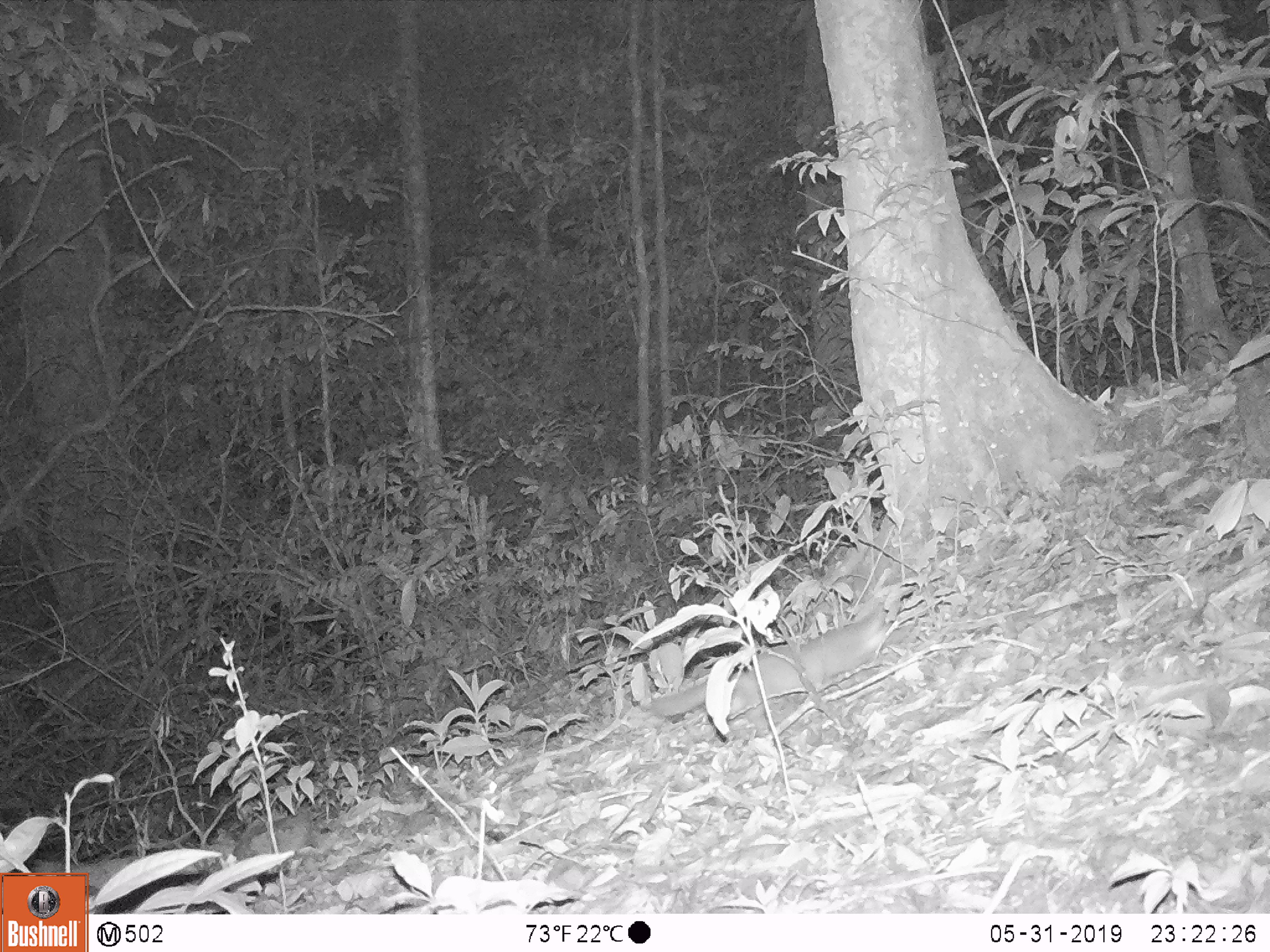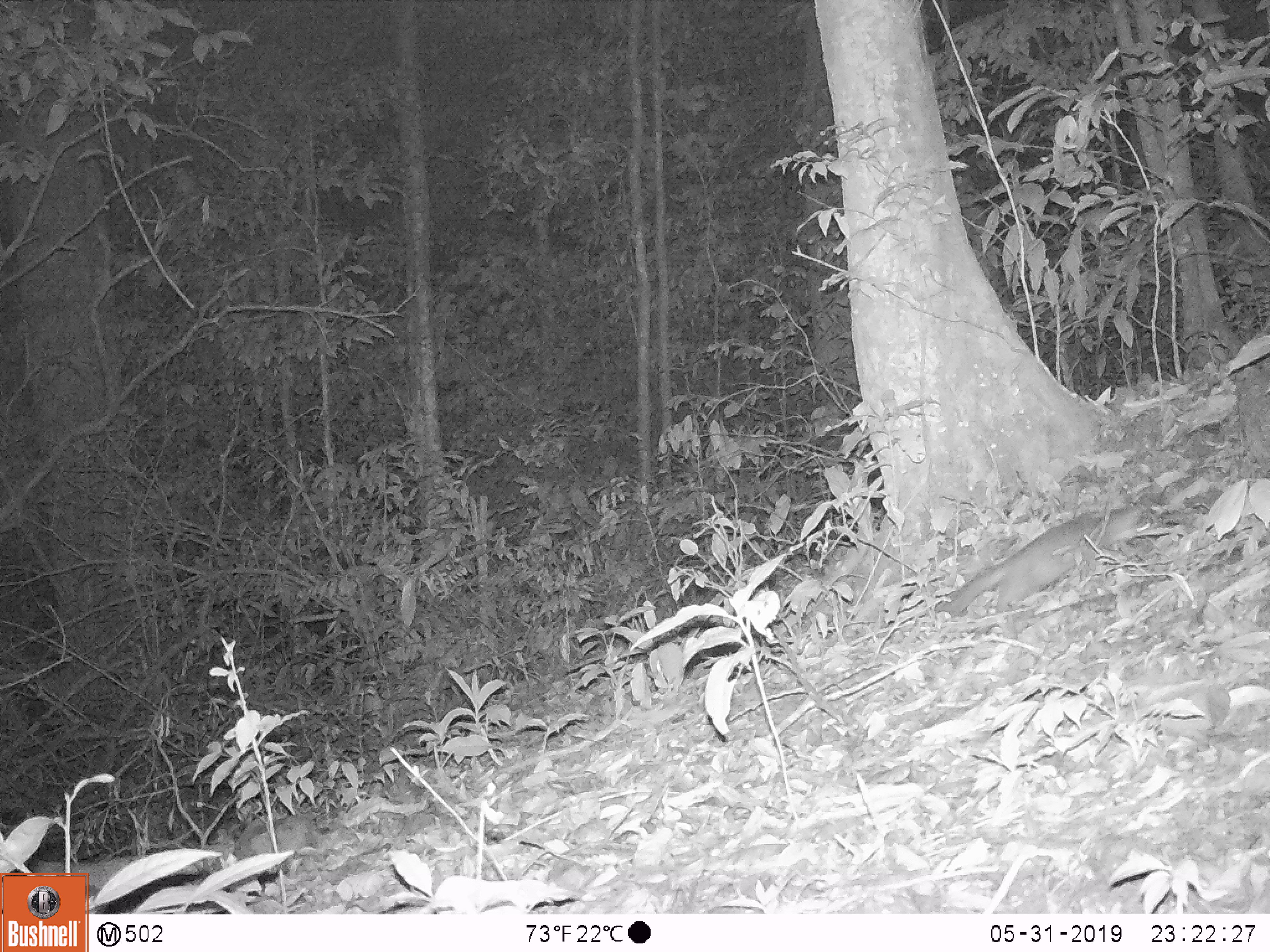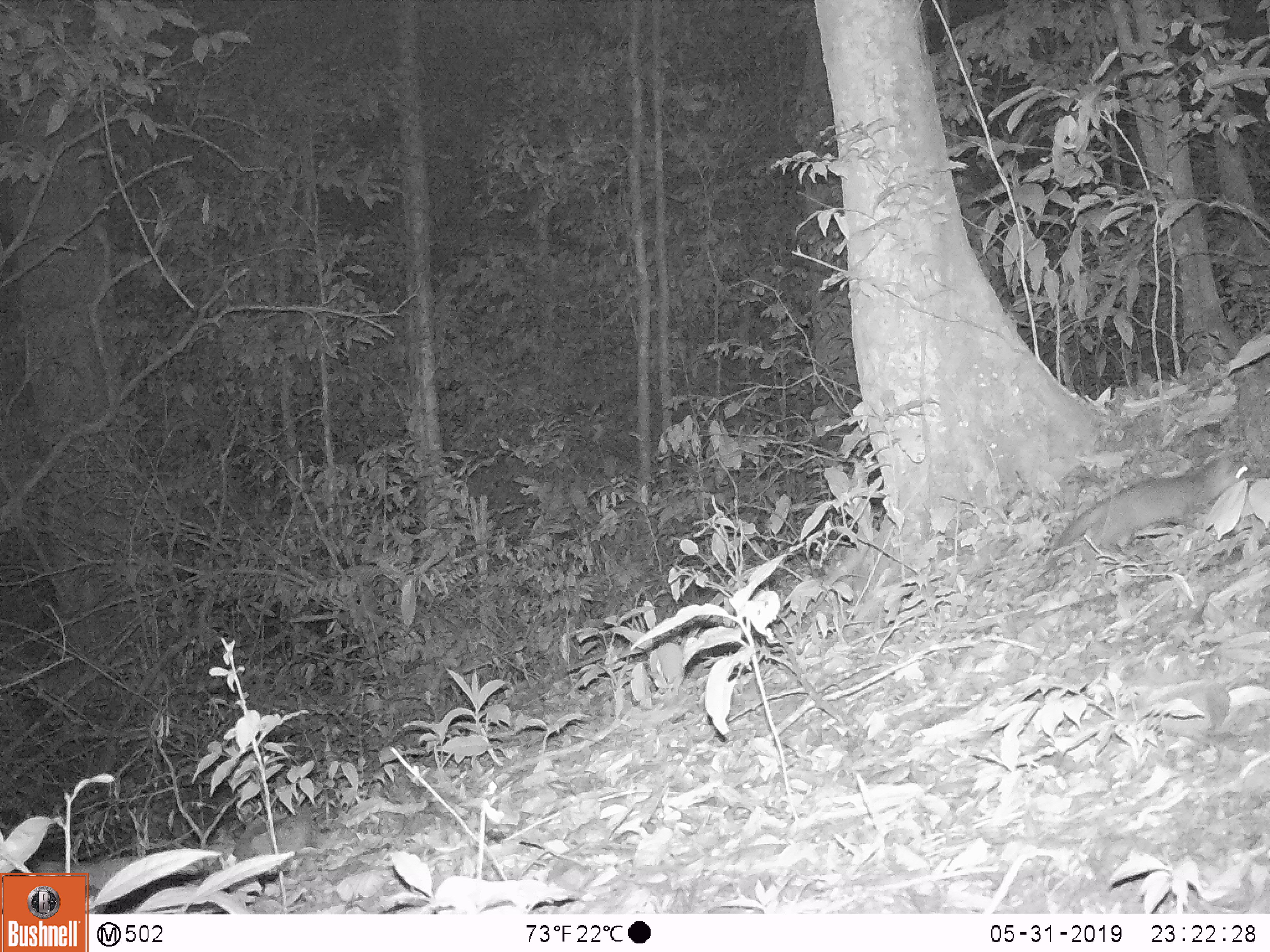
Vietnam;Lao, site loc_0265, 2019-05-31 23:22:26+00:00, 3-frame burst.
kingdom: Animalia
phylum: Chordata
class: Mammalia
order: Carnivora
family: Mustelidae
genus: Melogale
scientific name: Melogale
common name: ferret badger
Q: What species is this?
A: Ferret badger (Melogale).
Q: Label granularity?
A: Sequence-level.